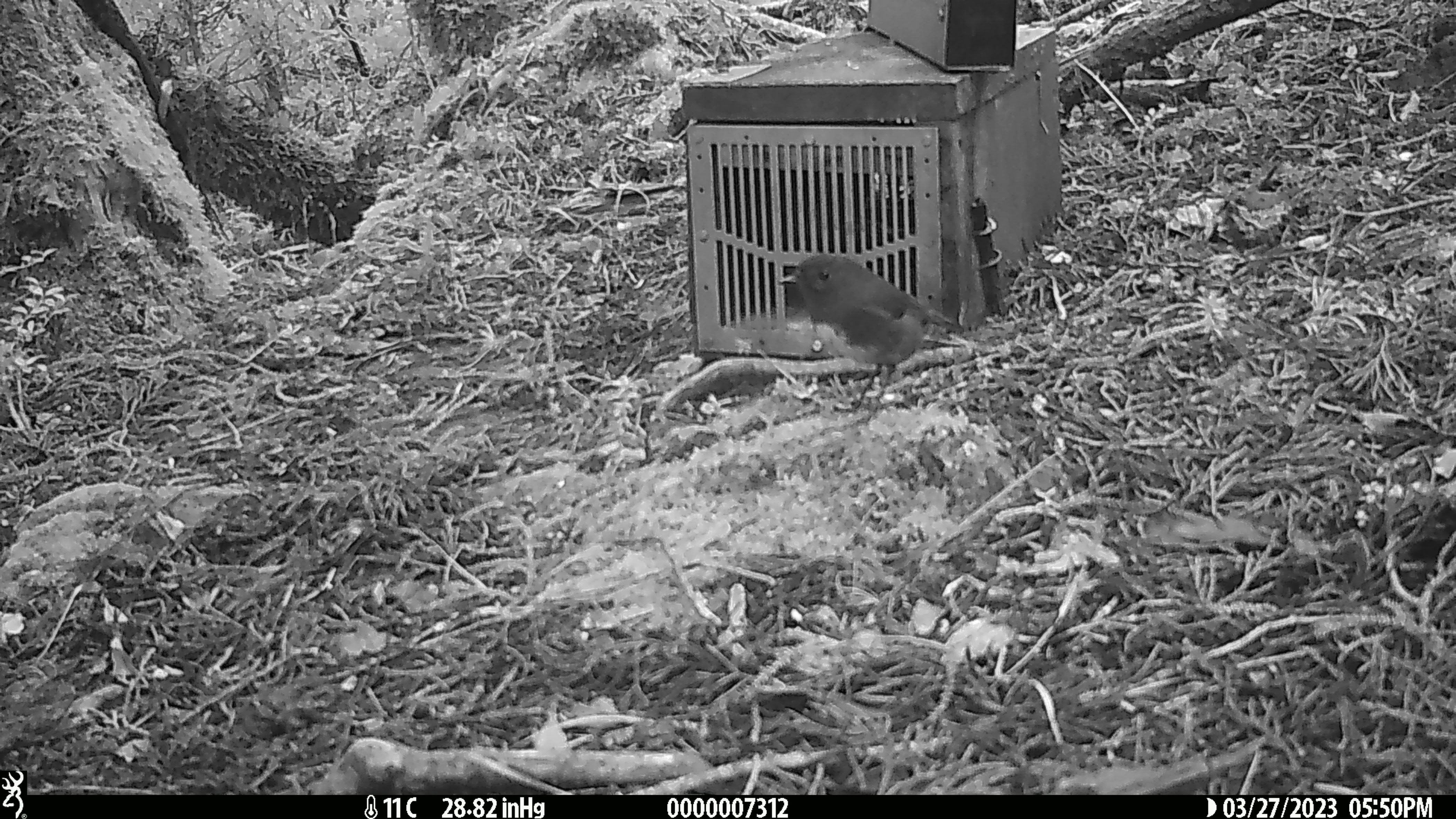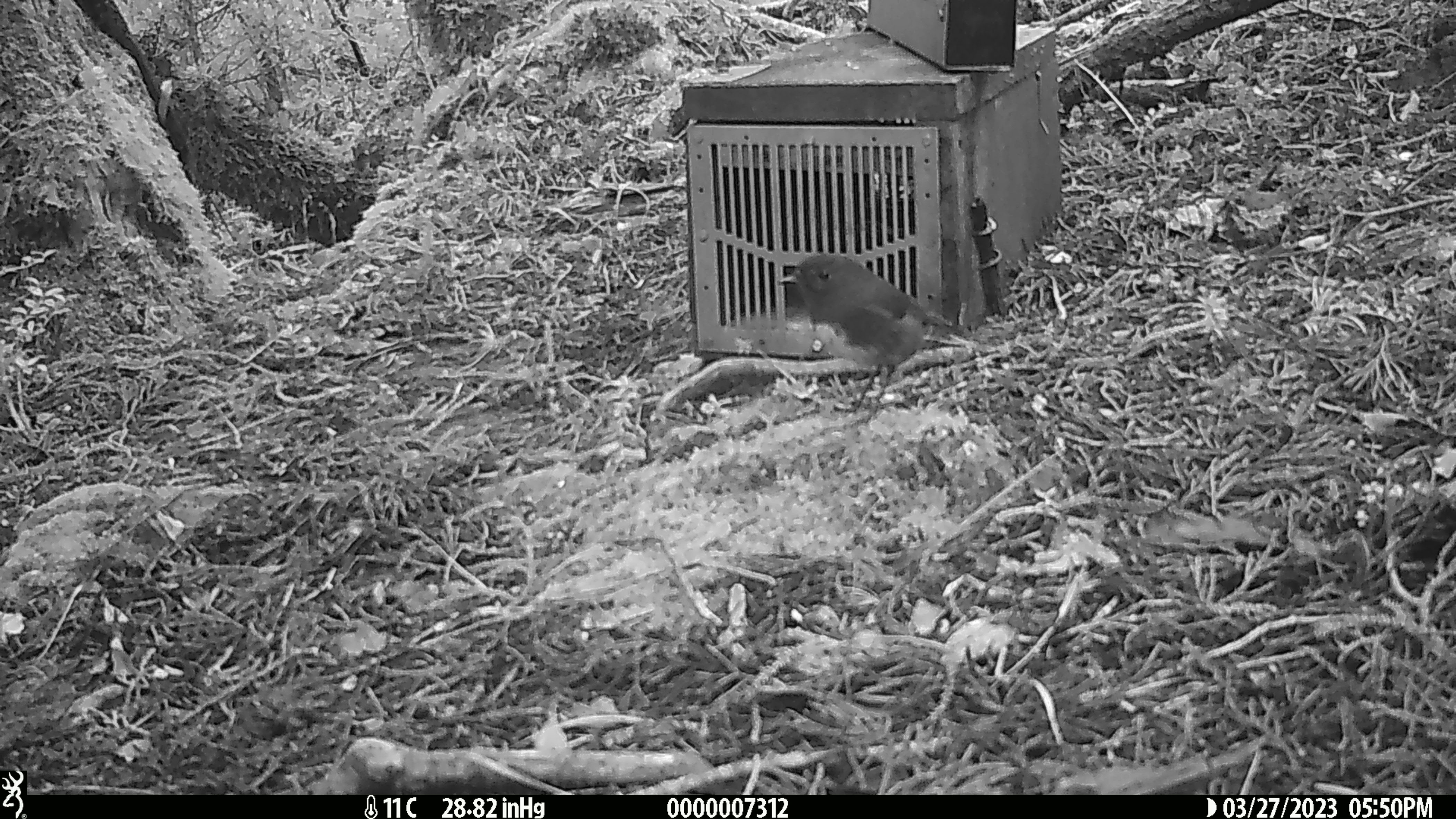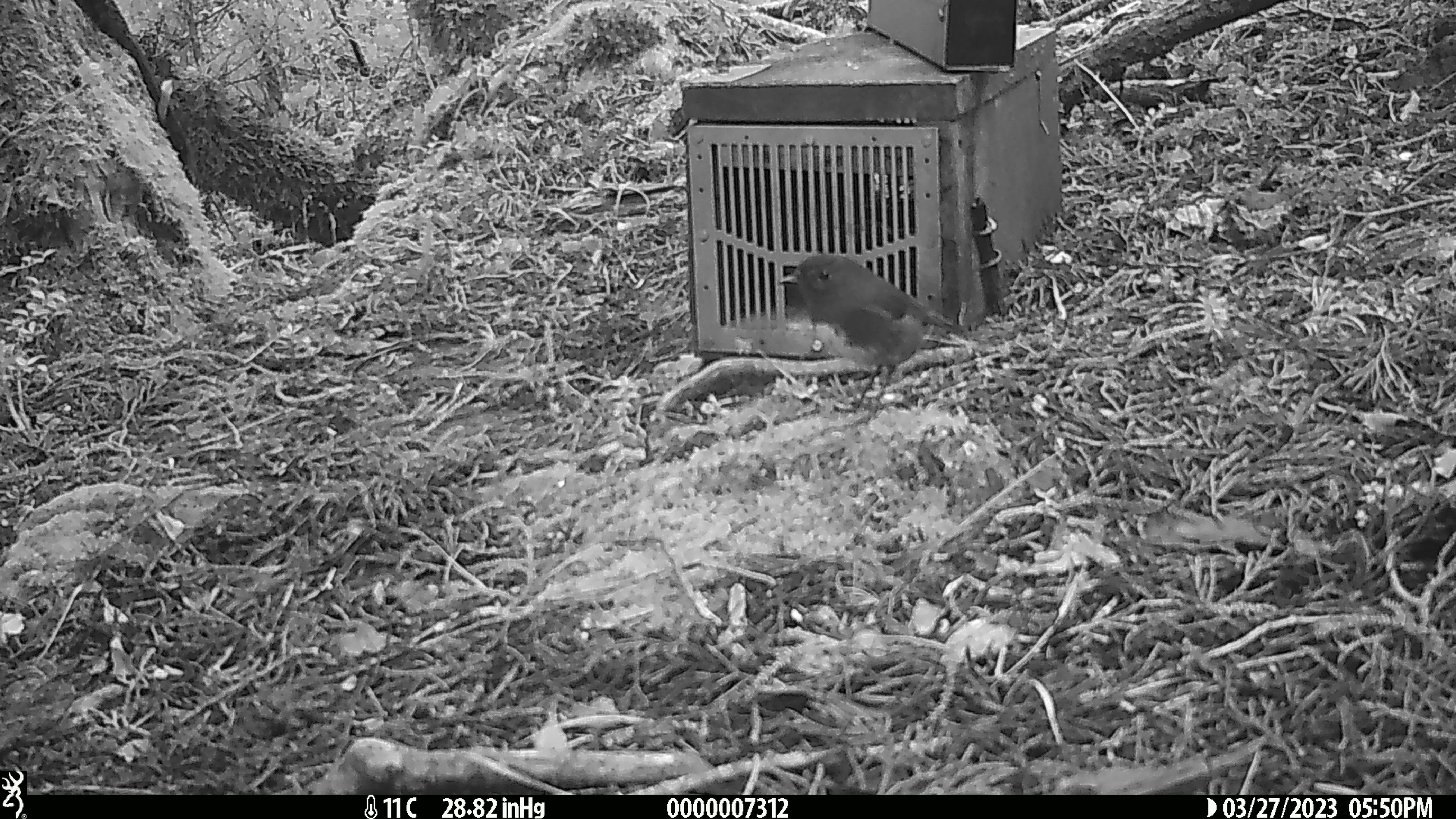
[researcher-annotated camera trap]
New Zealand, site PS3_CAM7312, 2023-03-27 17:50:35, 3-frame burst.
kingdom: Animalia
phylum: Chordata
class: Aves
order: Passeriformes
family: Petroicidae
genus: Petroica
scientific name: Petroica australis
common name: new zealand robin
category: robin